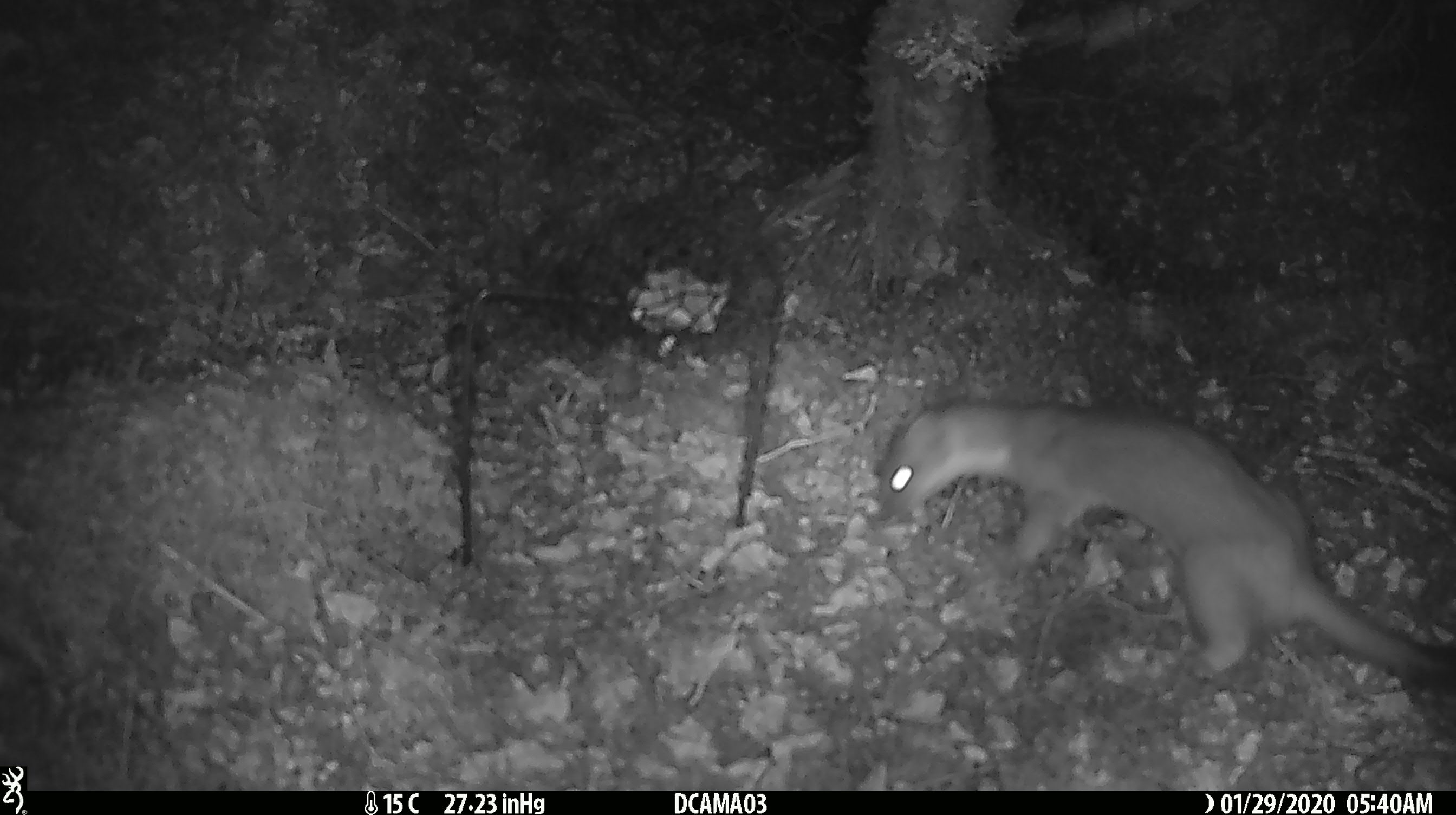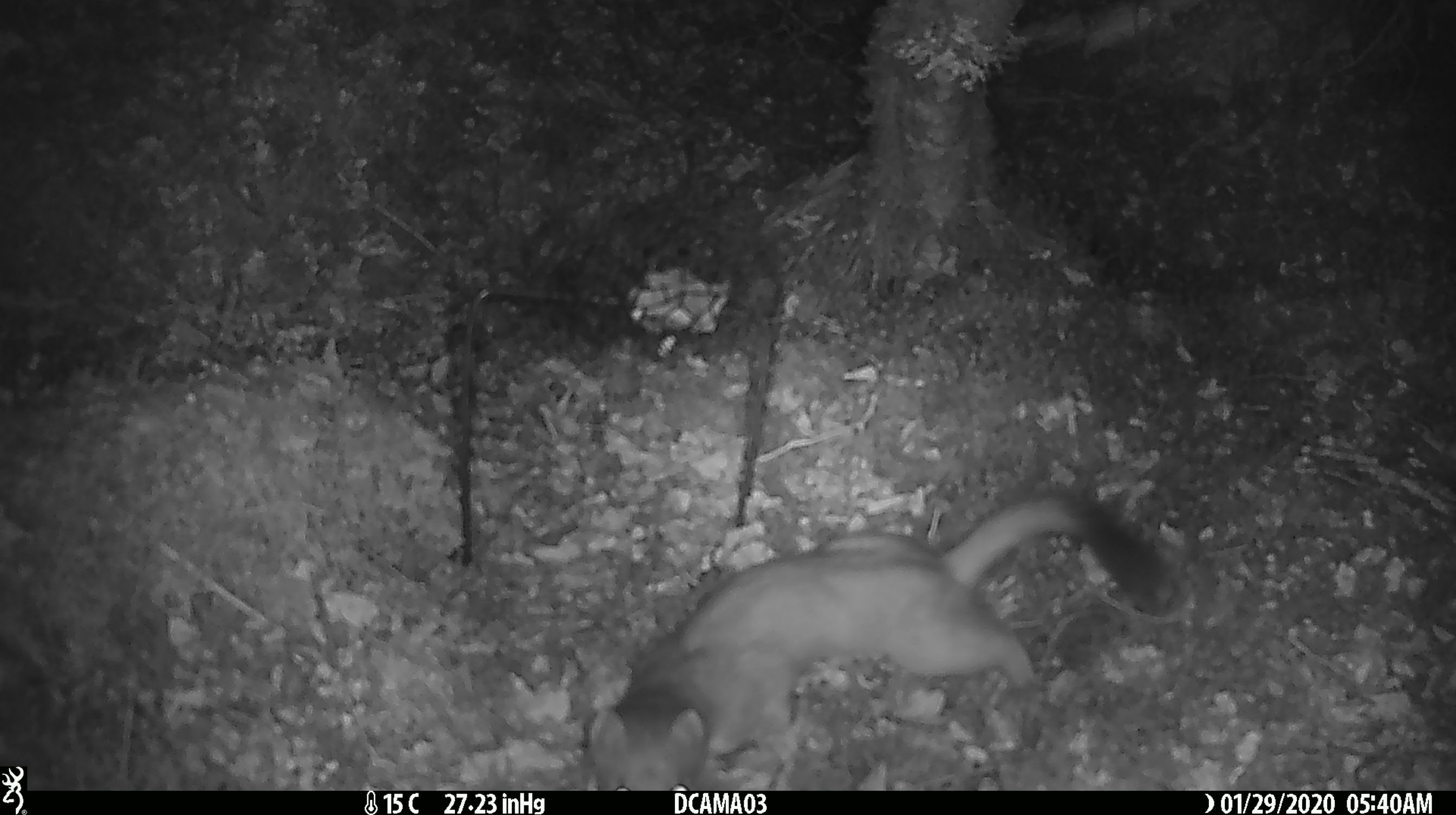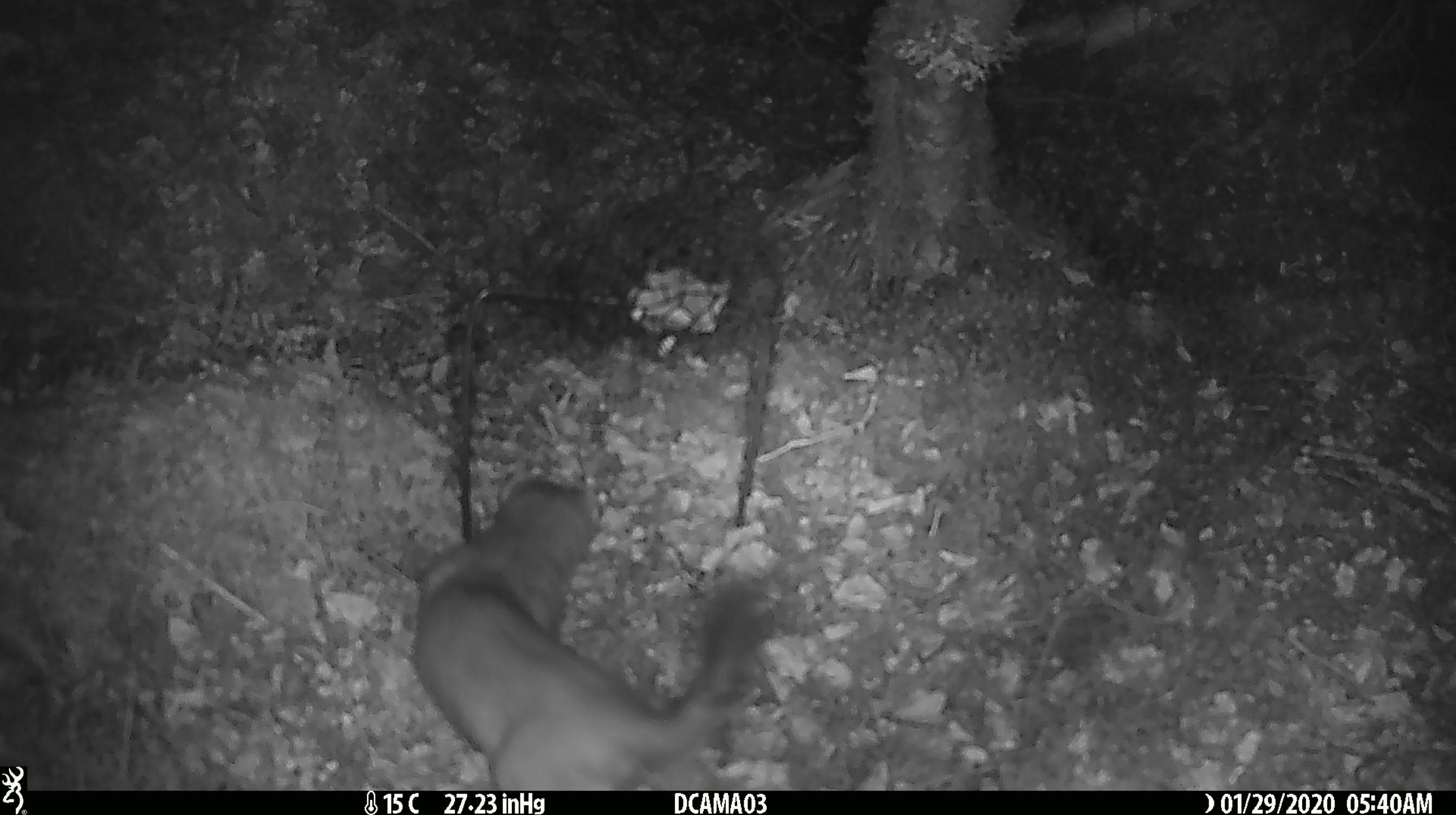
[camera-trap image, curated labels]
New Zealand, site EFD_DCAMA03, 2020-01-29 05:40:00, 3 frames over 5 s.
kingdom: Animalia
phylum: Chordata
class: Mammalia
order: Carnivora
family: Mustelidae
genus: Mustela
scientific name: Mustela erminea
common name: stoat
Stoat (Mustela erminea).